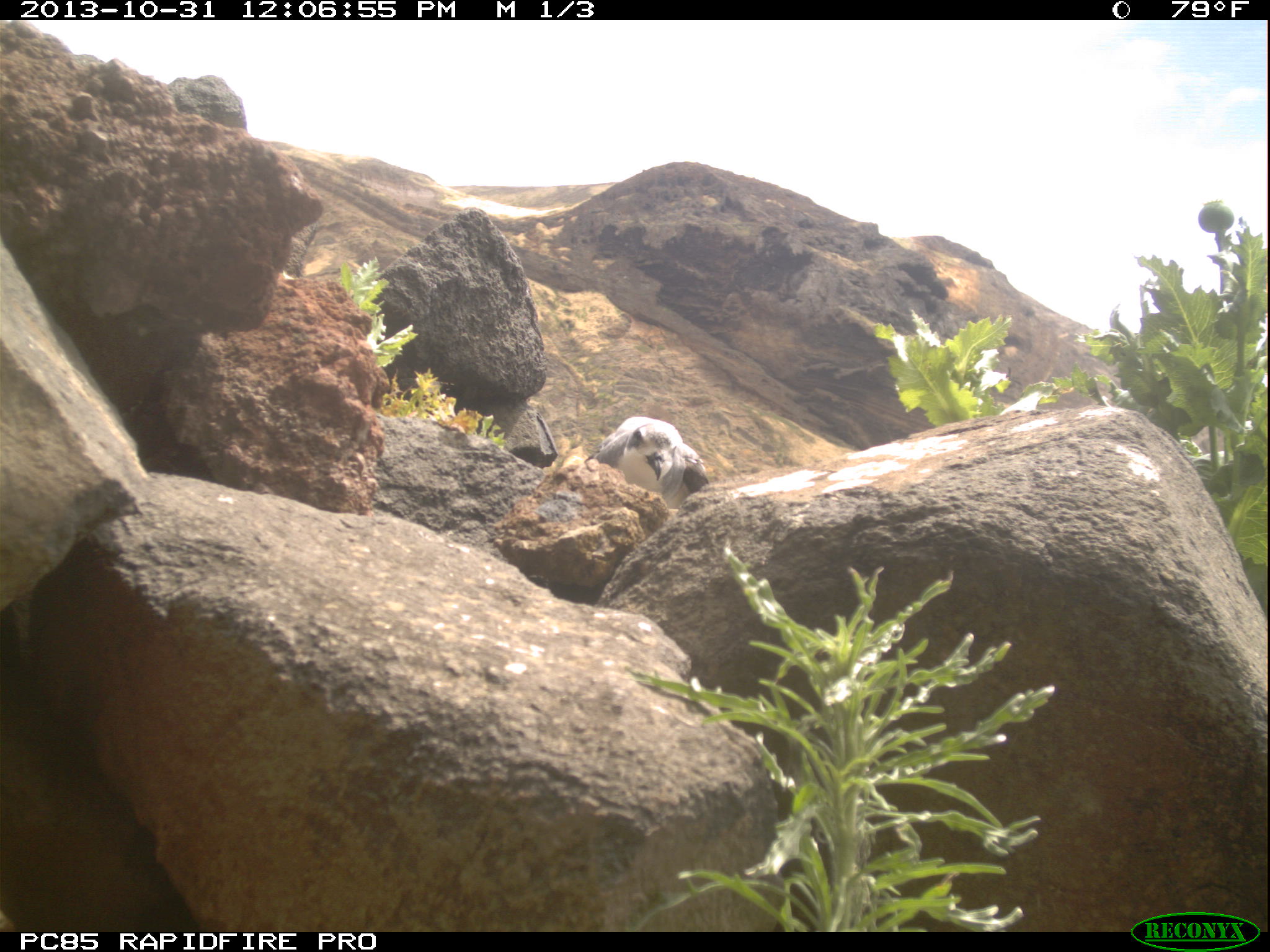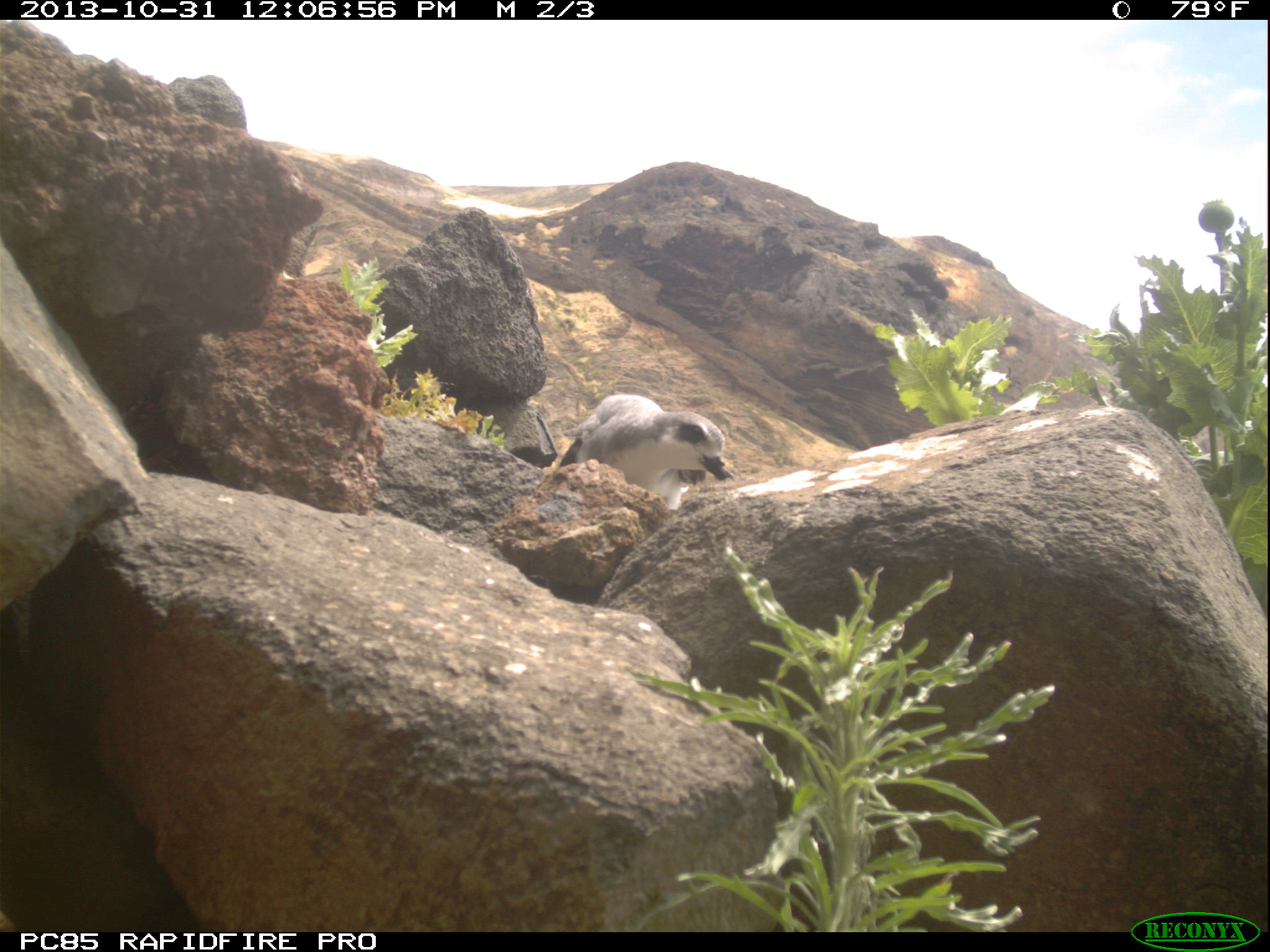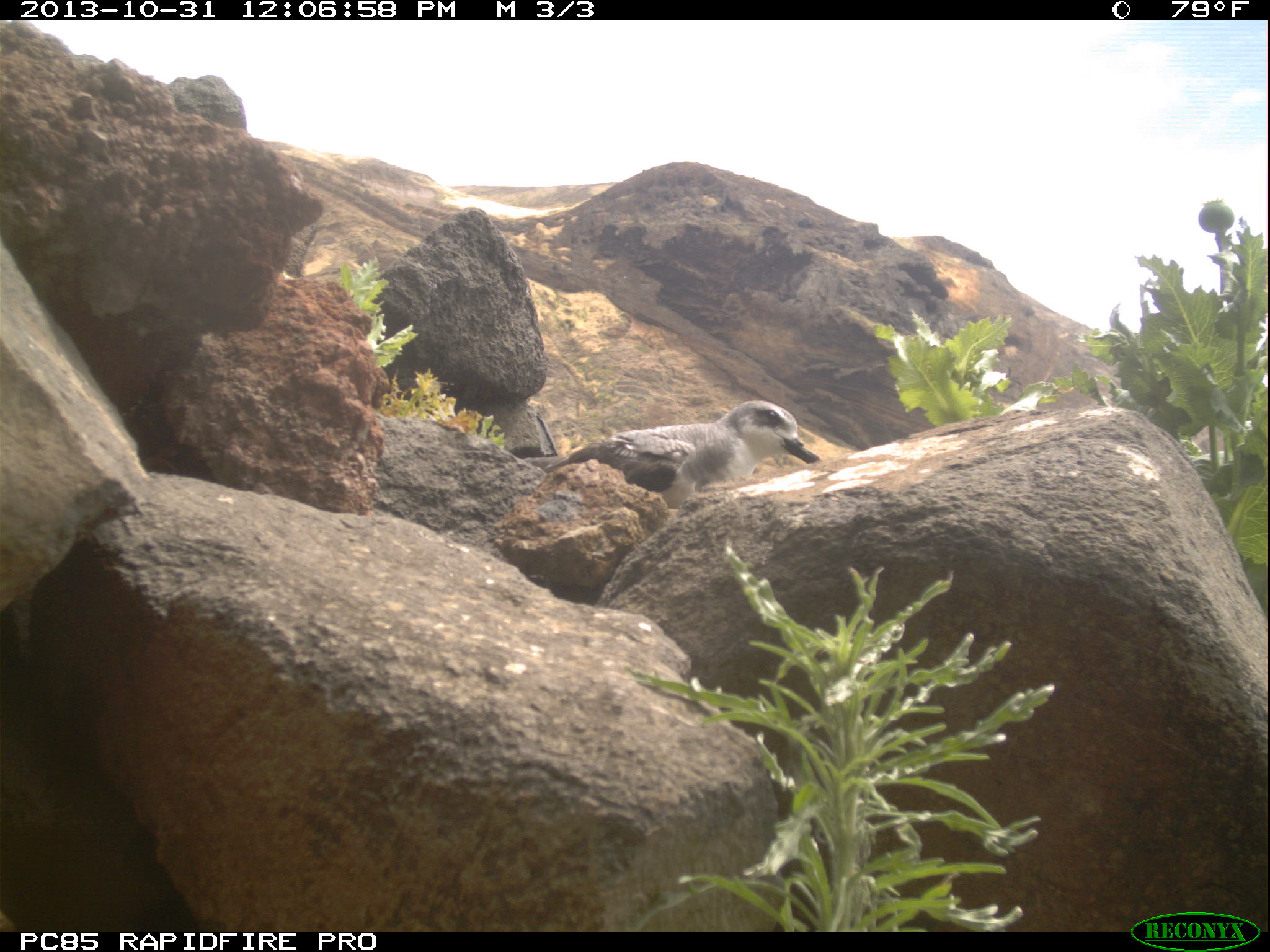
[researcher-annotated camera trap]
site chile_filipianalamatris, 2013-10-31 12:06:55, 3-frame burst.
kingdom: Animalia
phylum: Chordata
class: Aves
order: Procellariiformes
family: Procellariidae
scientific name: Procellariidae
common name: petrel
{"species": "petrel (Procellariidae)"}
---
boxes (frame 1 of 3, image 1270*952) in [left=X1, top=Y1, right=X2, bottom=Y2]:
petrel: [left=600, top=407, right=709, bottom=500]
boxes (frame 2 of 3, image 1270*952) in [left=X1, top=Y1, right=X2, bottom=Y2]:
petrel: [left=536, top=389, right=737, bottom=521]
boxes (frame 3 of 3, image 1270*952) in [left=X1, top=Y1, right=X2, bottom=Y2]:
petrel: [left=531, top=400, right=821, bottom=516]